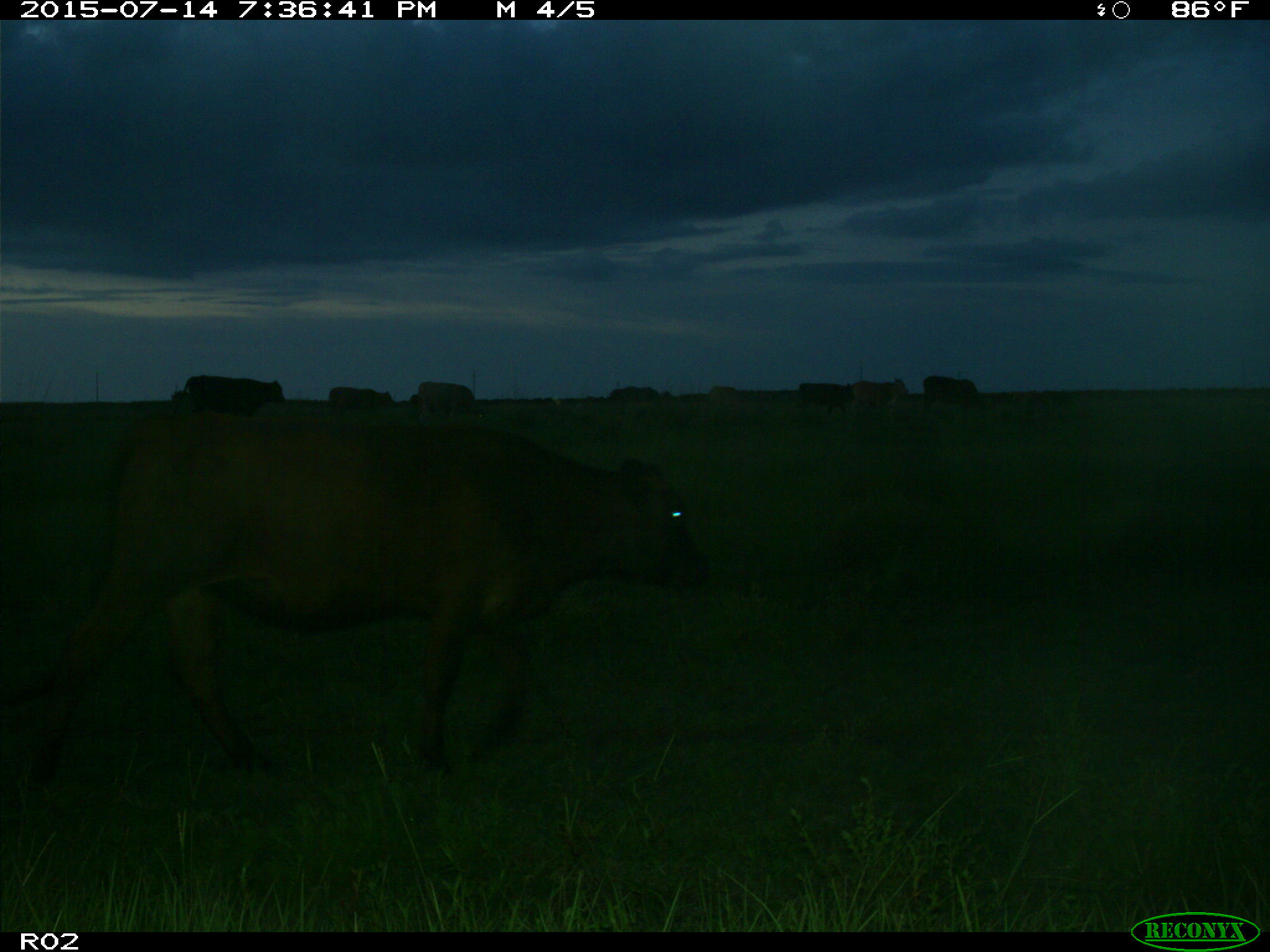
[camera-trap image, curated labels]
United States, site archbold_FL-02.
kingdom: Animalia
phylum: Chordata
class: Mammalia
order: Artiodactyla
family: Bovidae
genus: Bos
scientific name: Bos taurus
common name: domestic cow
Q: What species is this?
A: Bos taurus (domestic cow).